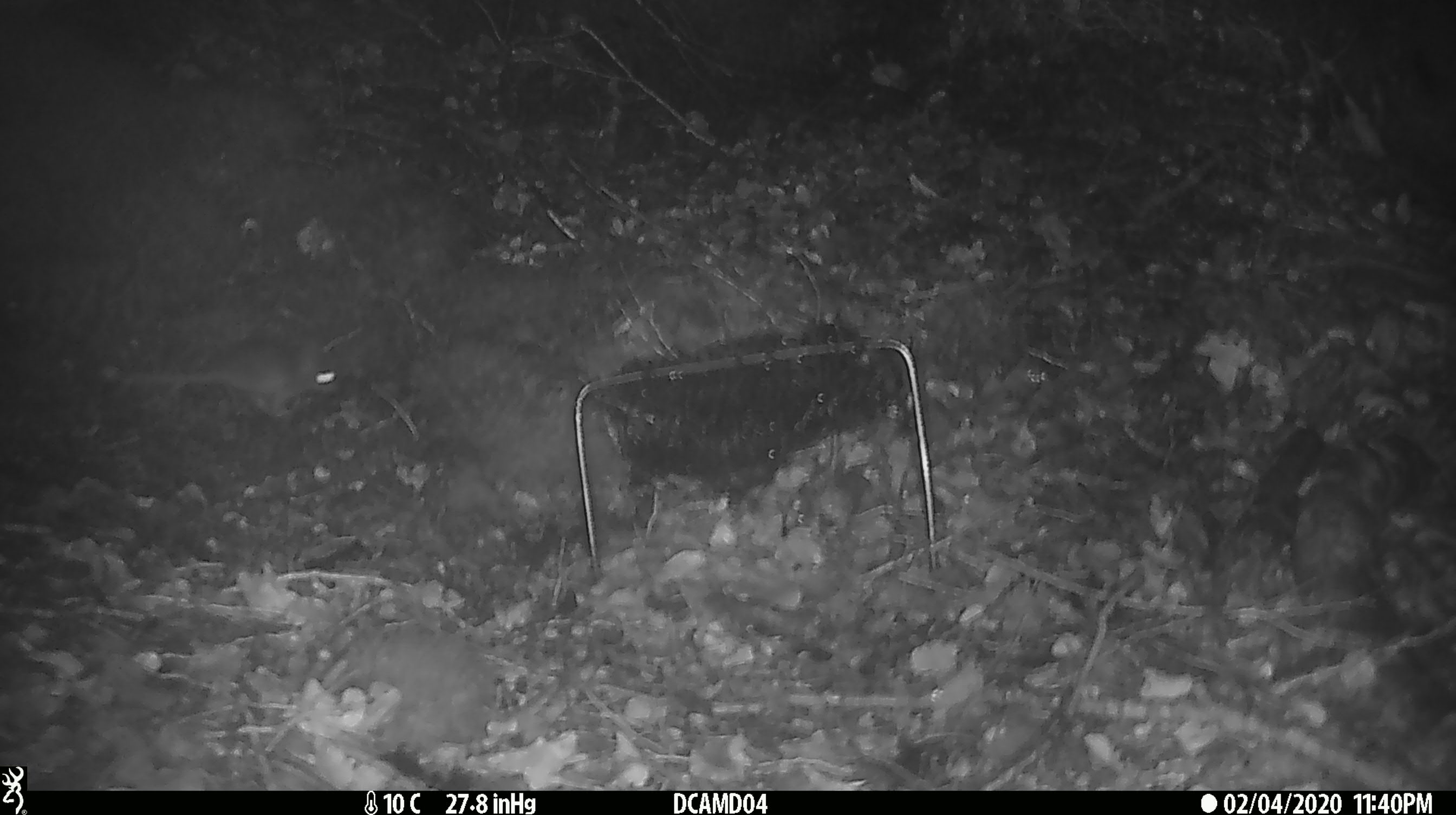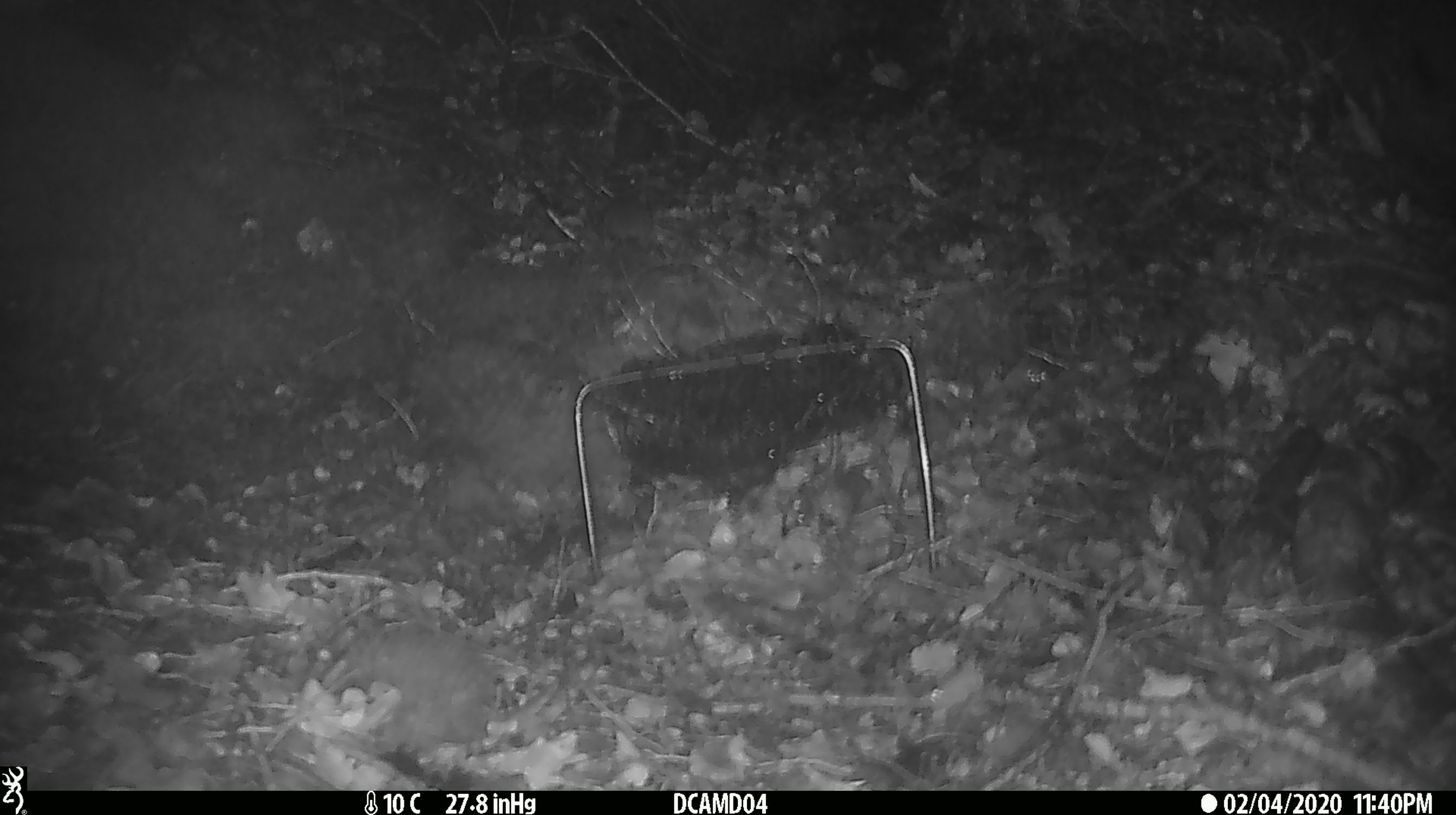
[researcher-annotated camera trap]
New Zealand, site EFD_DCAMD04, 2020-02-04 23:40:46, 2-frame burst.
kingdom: Animalia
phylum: Chordata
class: Mammalia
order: Rodentia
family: Muridae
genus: Mus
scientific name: Mus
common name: mouse